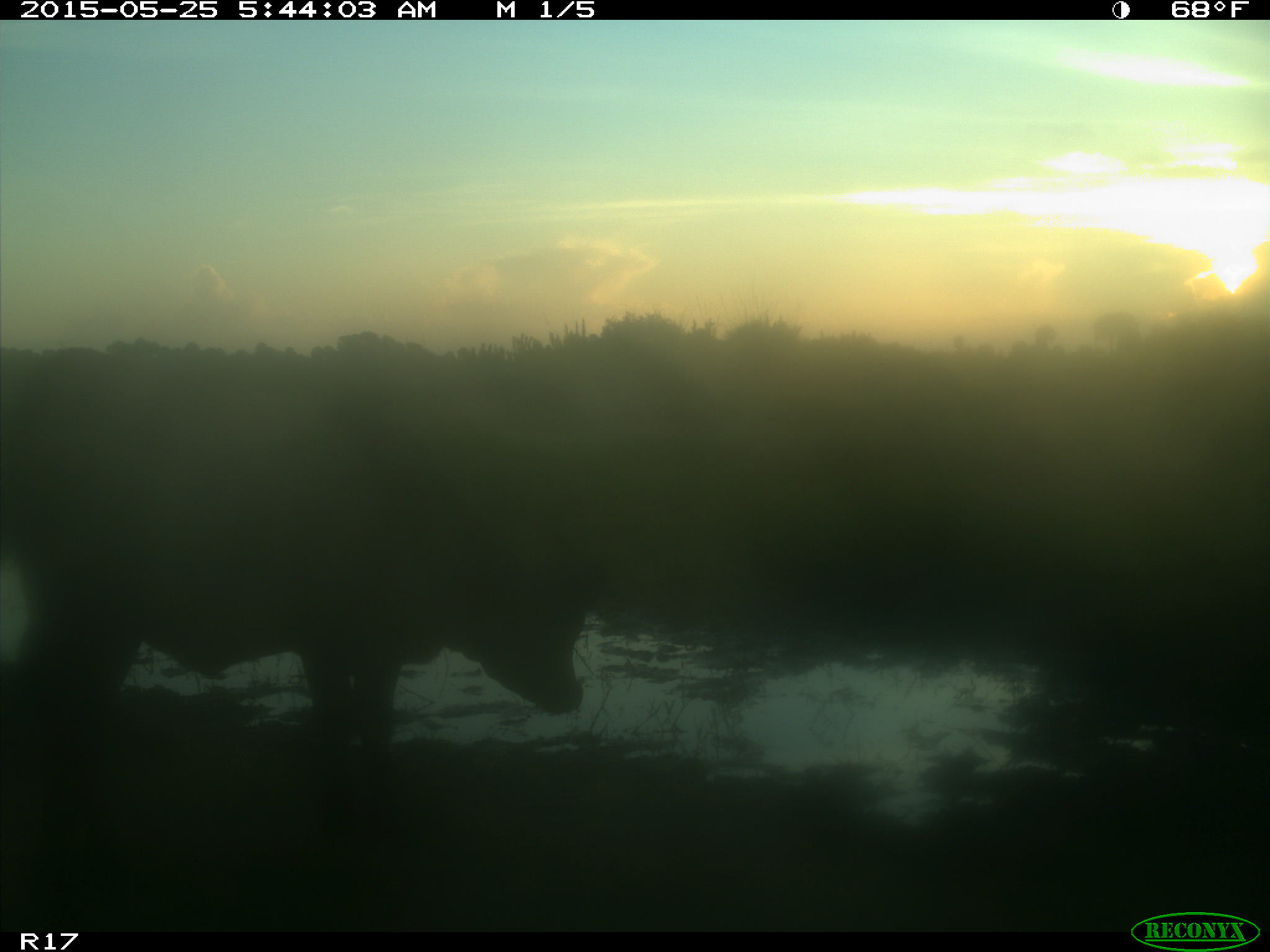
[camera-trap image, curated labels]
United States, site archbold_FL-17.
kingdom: Animalia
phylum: Chordata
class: Mammalia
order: Artiodactyla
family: Bovidae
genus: Bos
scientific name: Bos taurus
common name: domestic cow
Bos taurus (domestic cow).